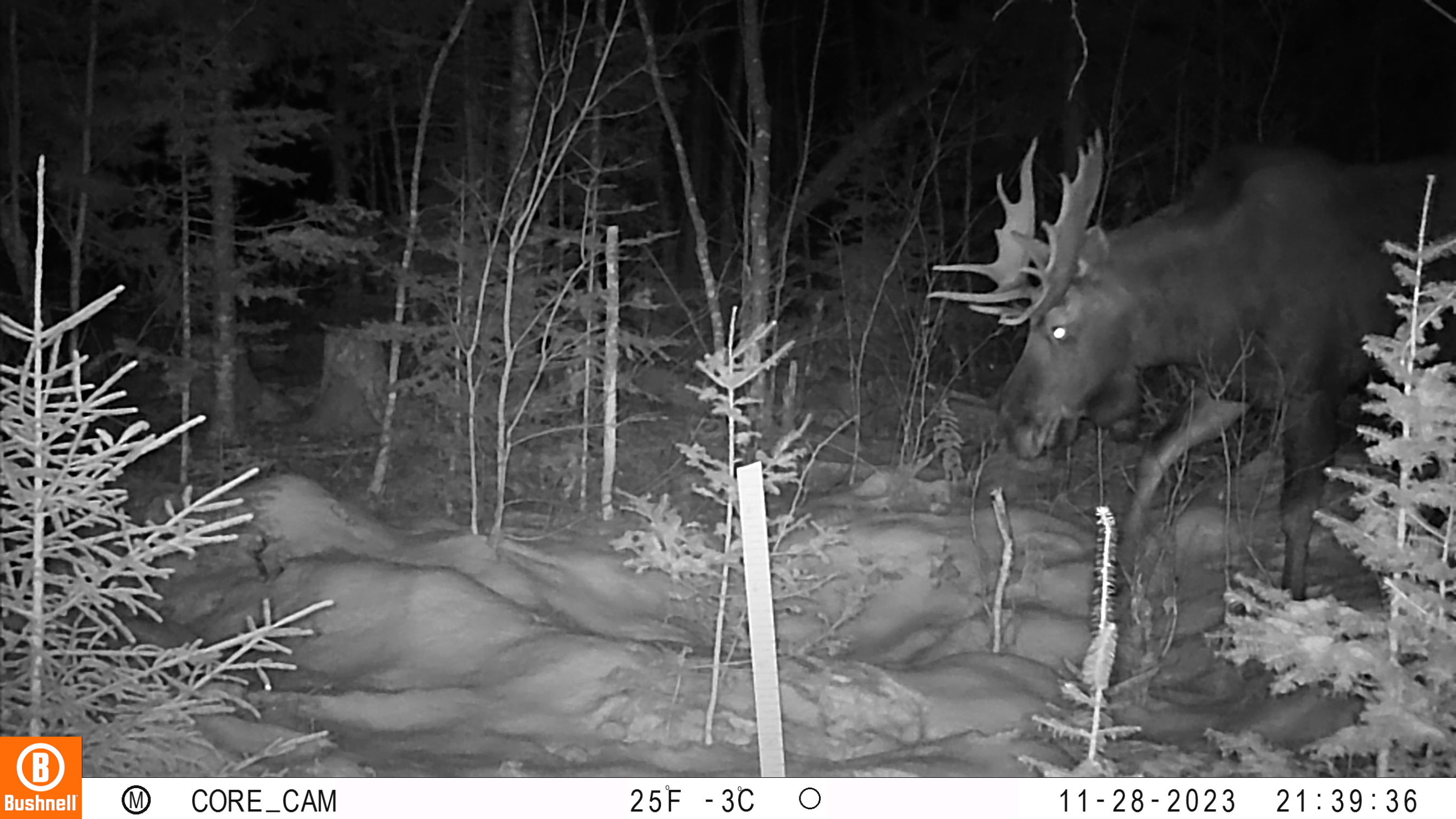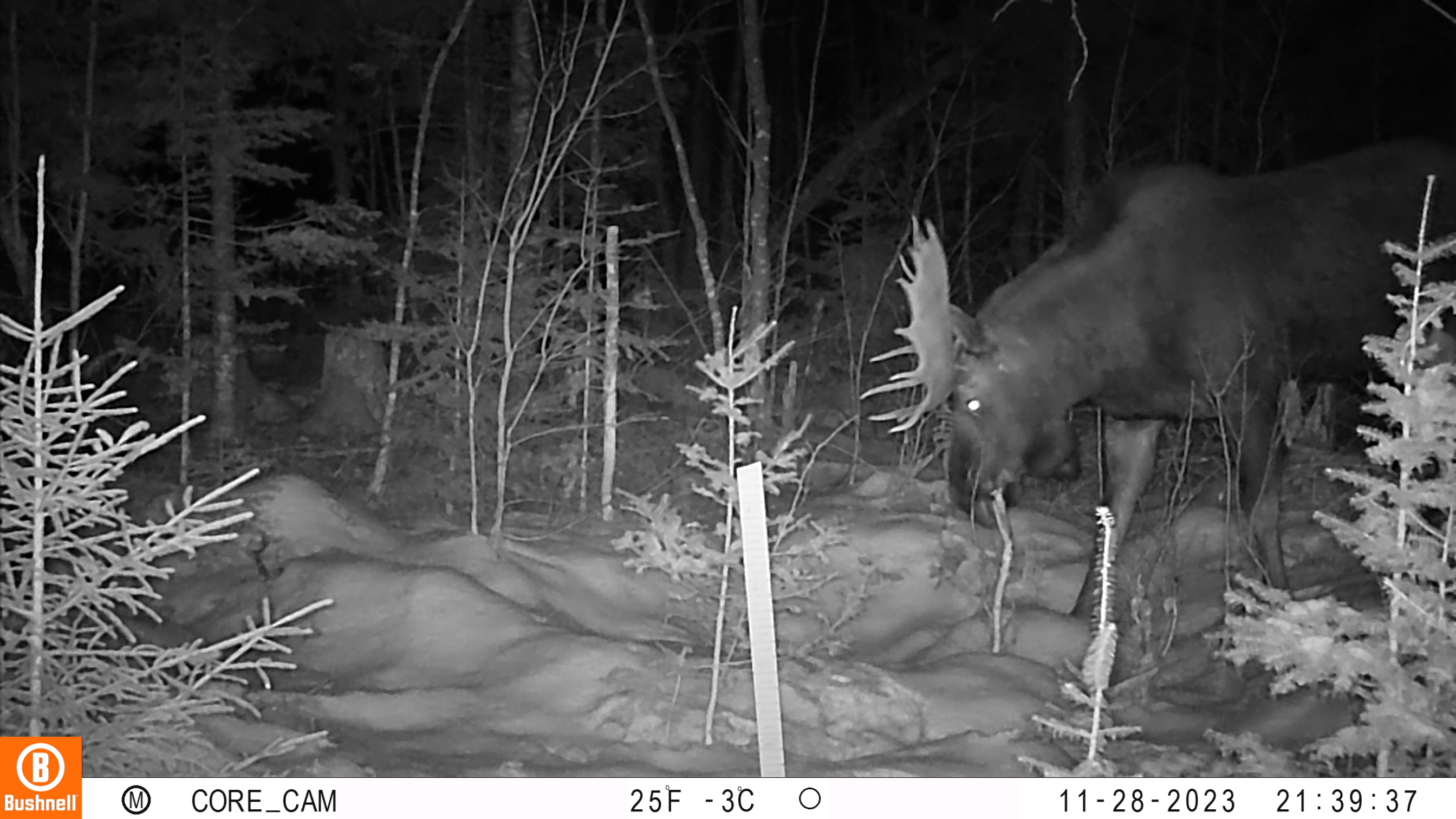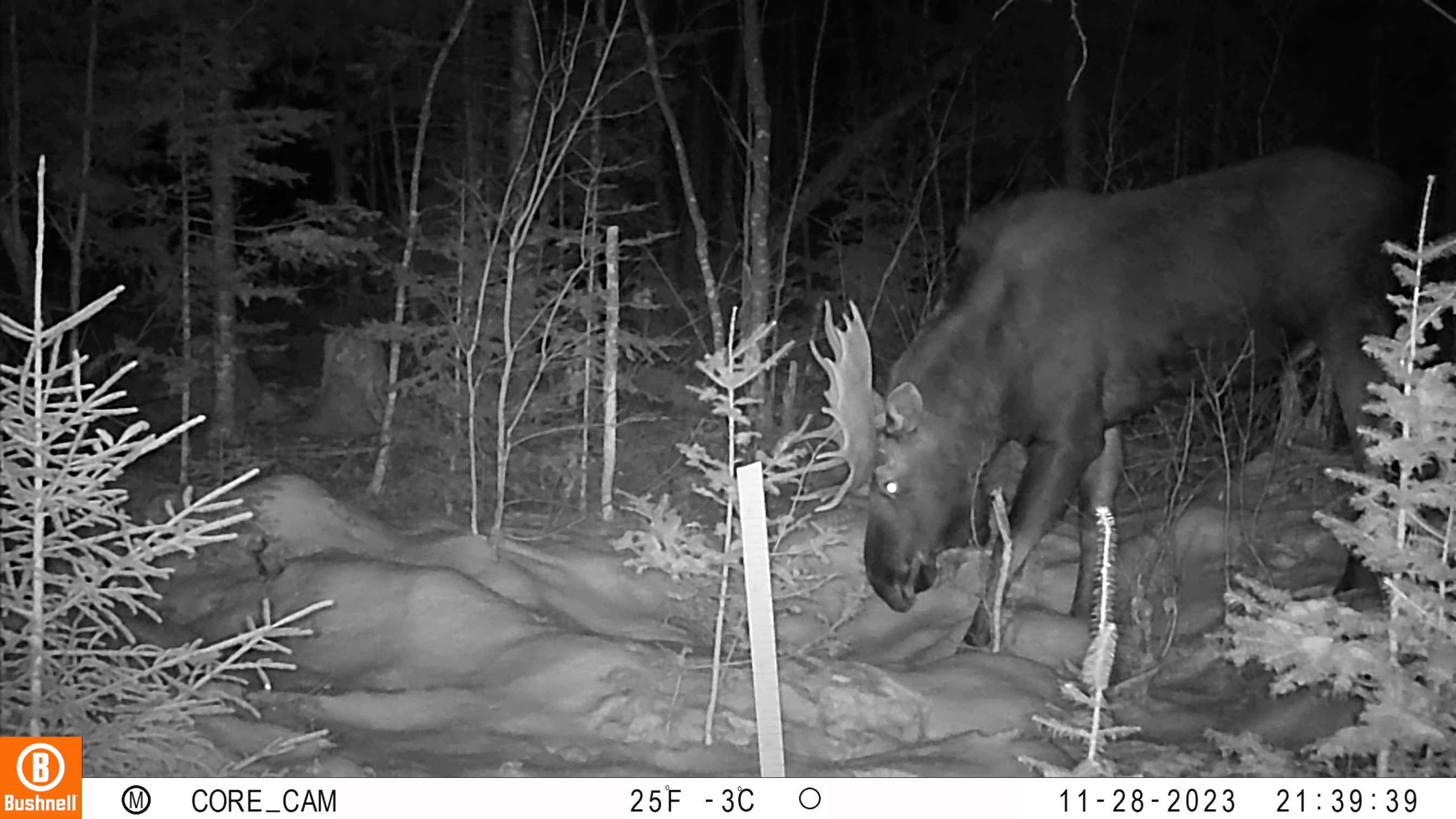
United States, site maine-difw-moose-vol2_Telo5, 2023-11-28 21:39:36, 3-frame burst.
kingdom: Animalia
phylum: Chordata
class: Mammalia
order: Artiodactyla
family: Cervidae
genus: Alces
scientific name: Alces alces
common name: moose